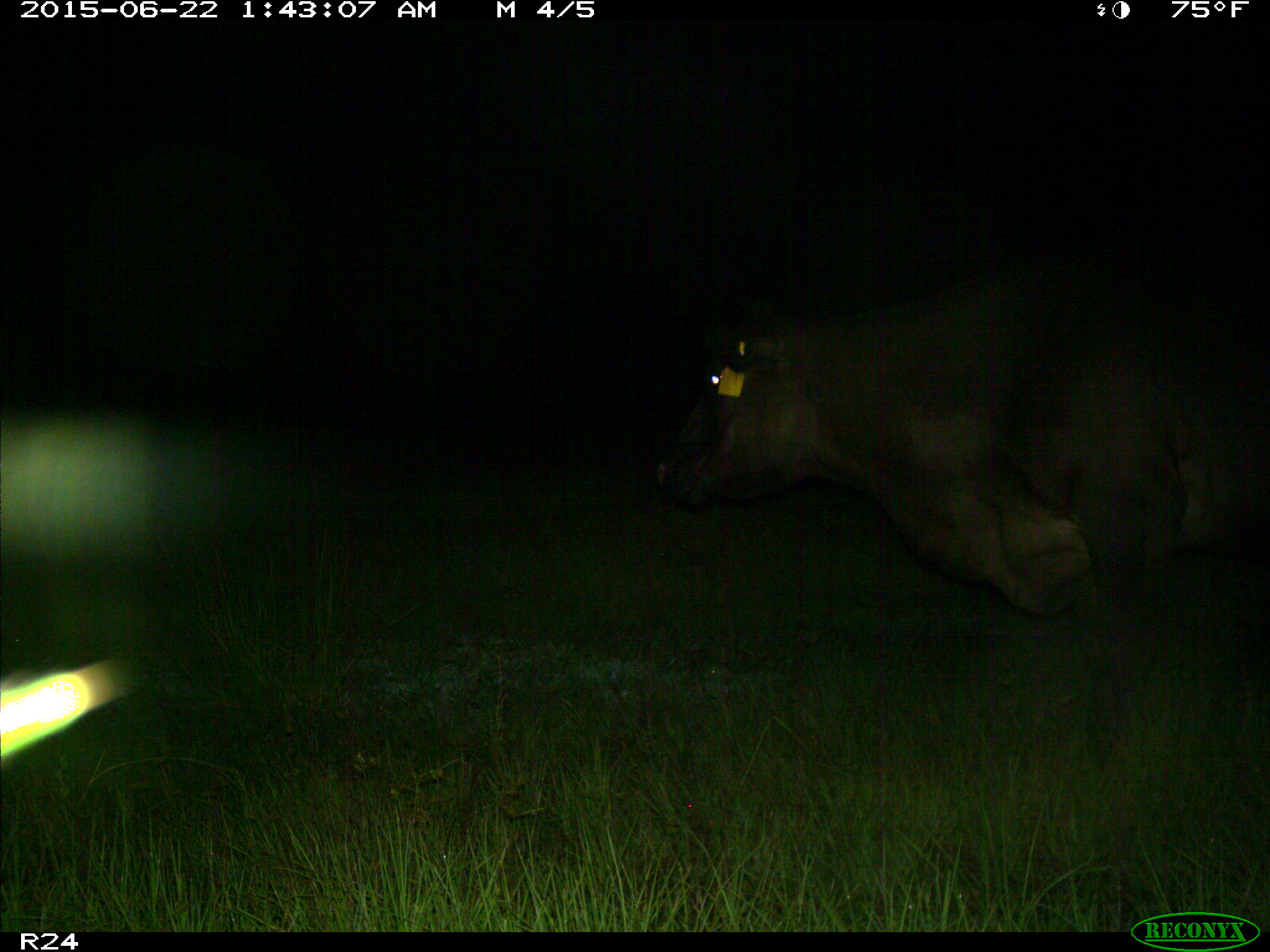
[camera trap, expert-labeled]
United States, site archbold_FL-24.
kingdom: Animalia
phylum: Chordata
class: Mammalia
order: Artiodactyla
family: Bovidae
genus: Bos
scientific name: Bos taurus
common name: domestic cow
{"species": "Bos taurus (domestic cow)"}